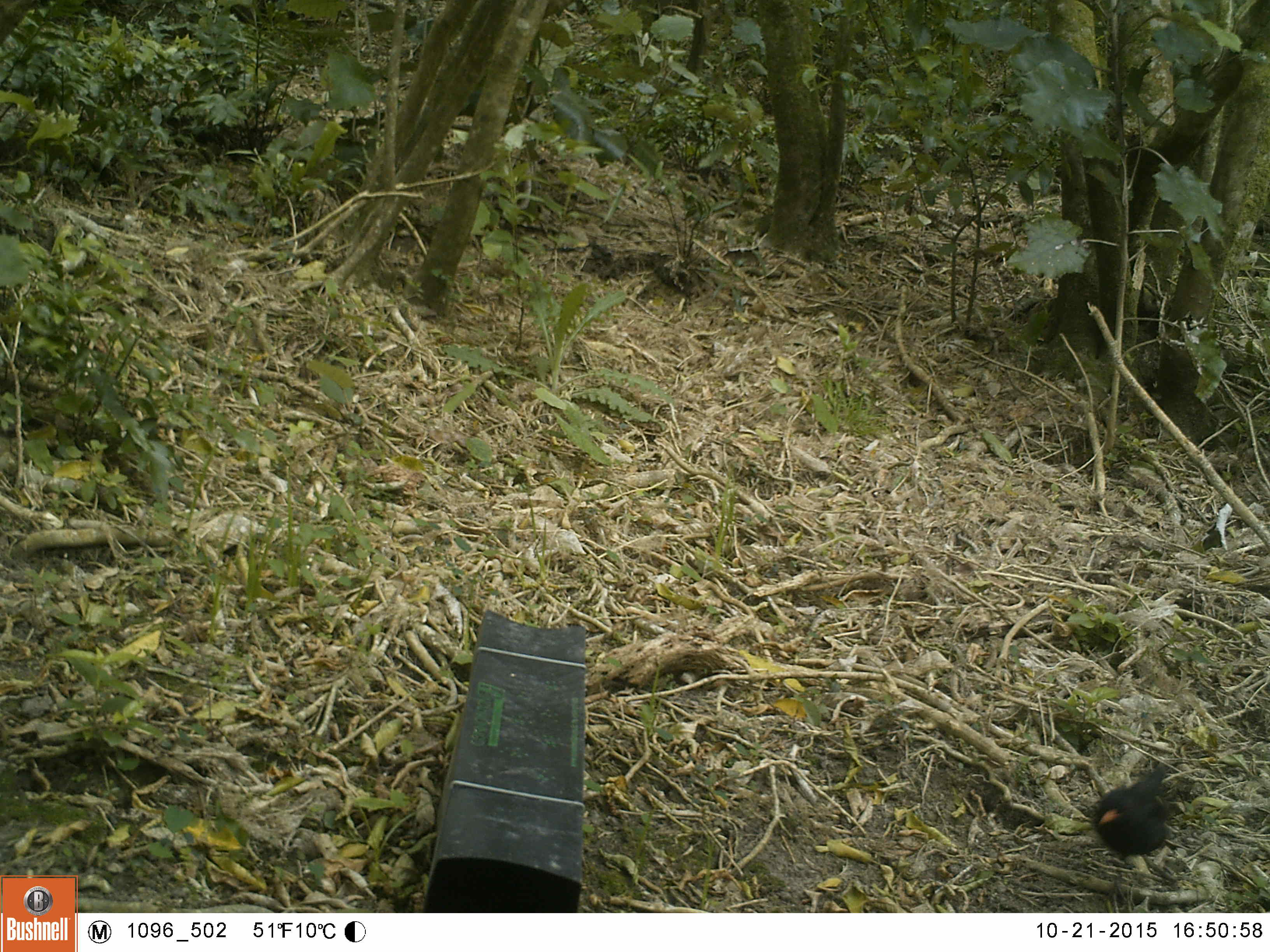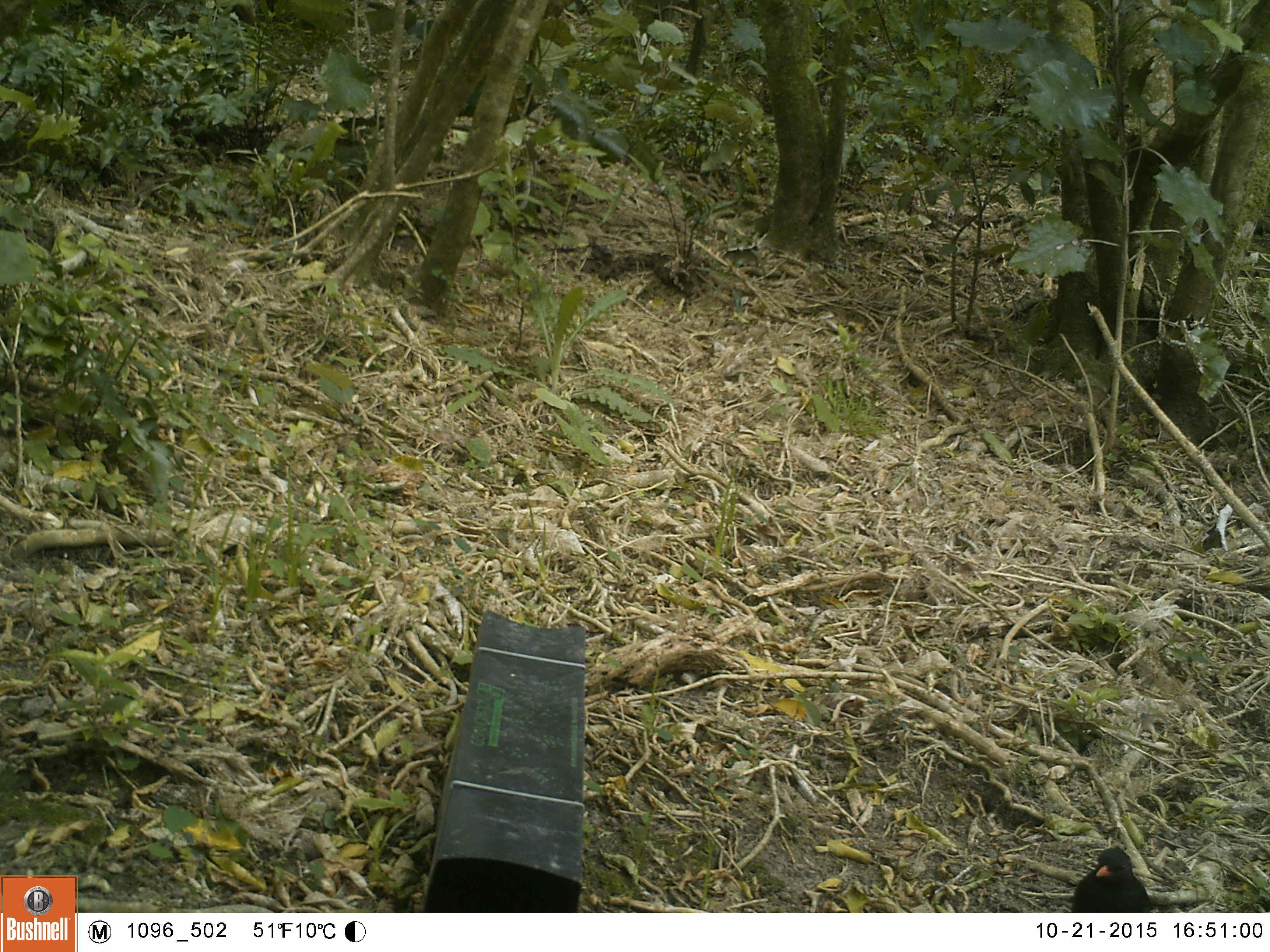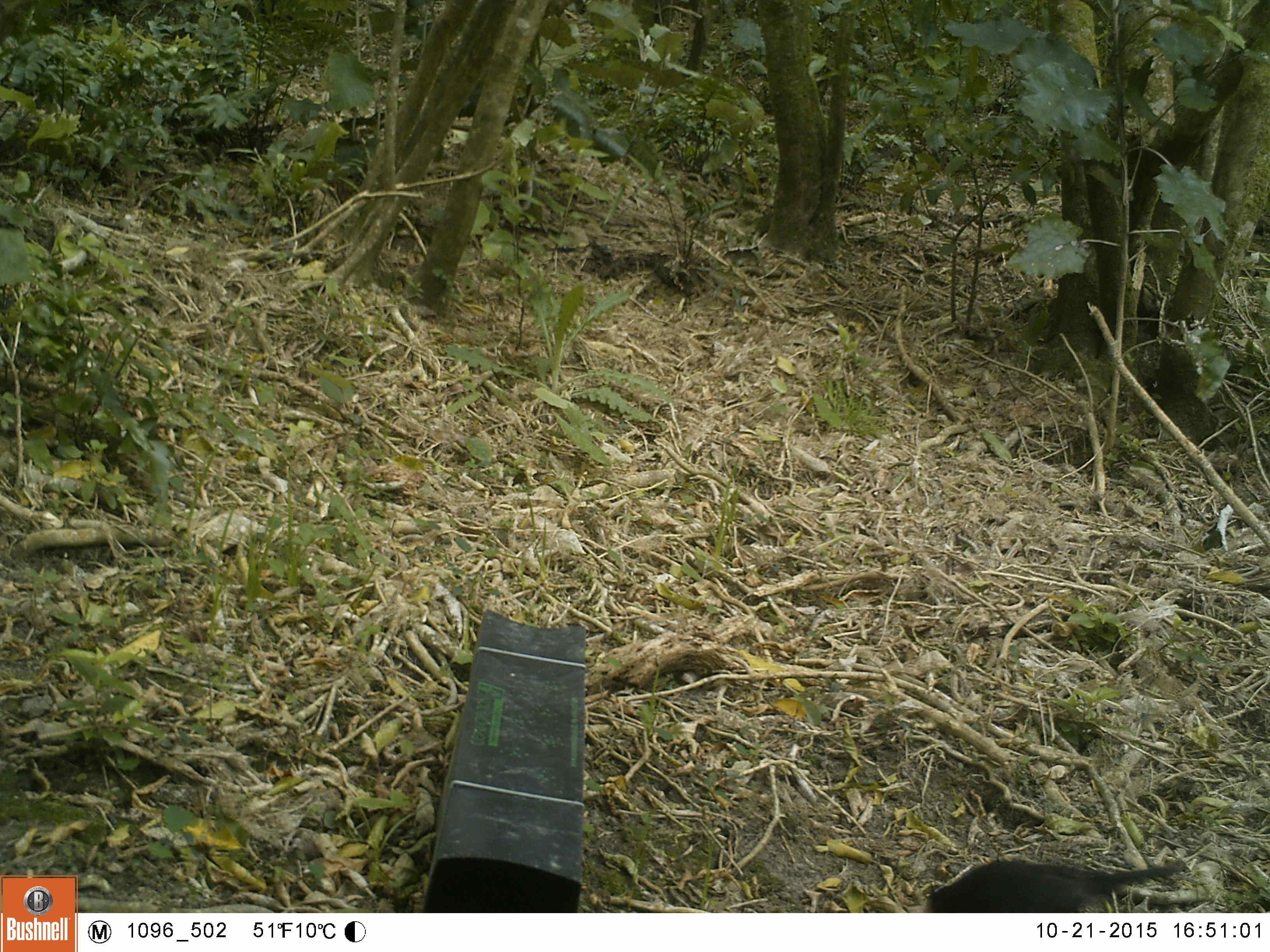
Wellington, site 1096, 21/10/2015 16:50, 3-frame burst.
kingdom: Animalia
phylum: Chordata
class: Aves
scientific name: Aves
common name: bird